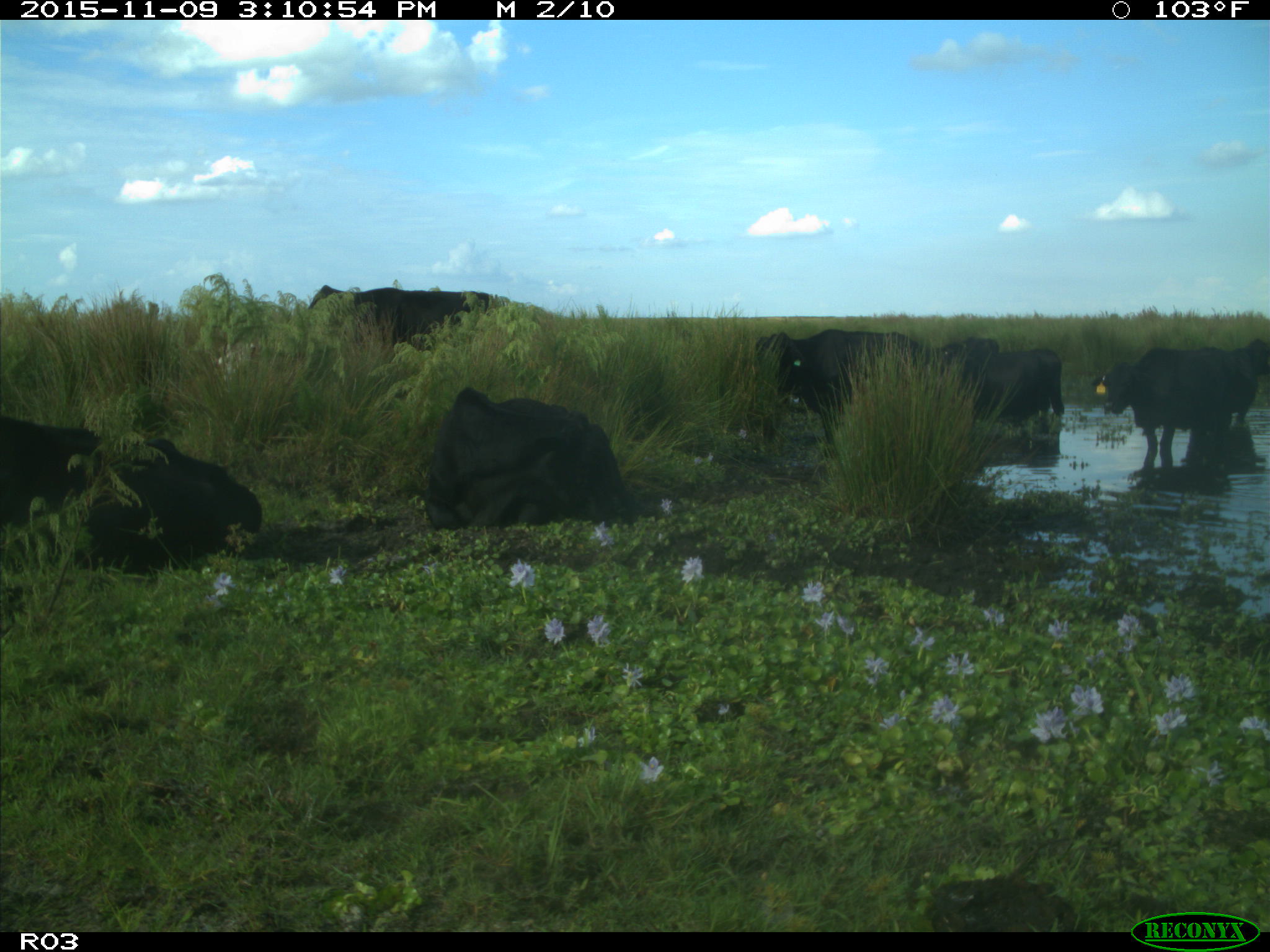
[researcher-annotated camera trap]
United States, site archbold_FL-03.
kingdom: Animalia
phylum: Chordata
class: Mammalia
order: Artiodactyla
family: Bovidae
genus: Bos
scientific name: Bos taurus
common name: domestic cow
Bos taurus (domestic cow).